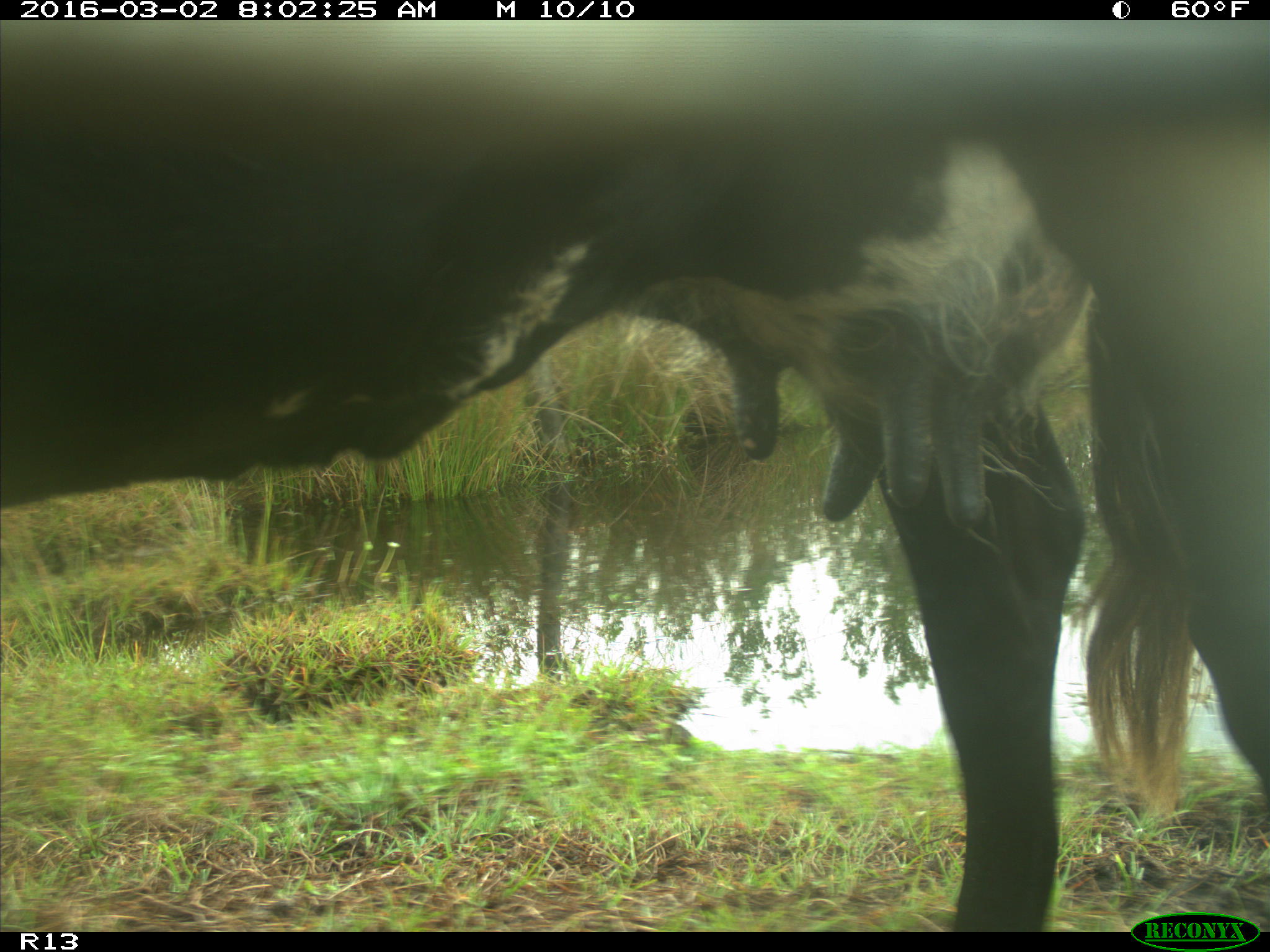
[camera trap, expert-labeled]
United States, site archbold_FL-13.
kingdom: Animalia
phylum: Chordata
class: Mammalia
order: Artiodactyla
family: Bovidae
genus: Bos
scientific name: Bos taurus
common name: domestic cow